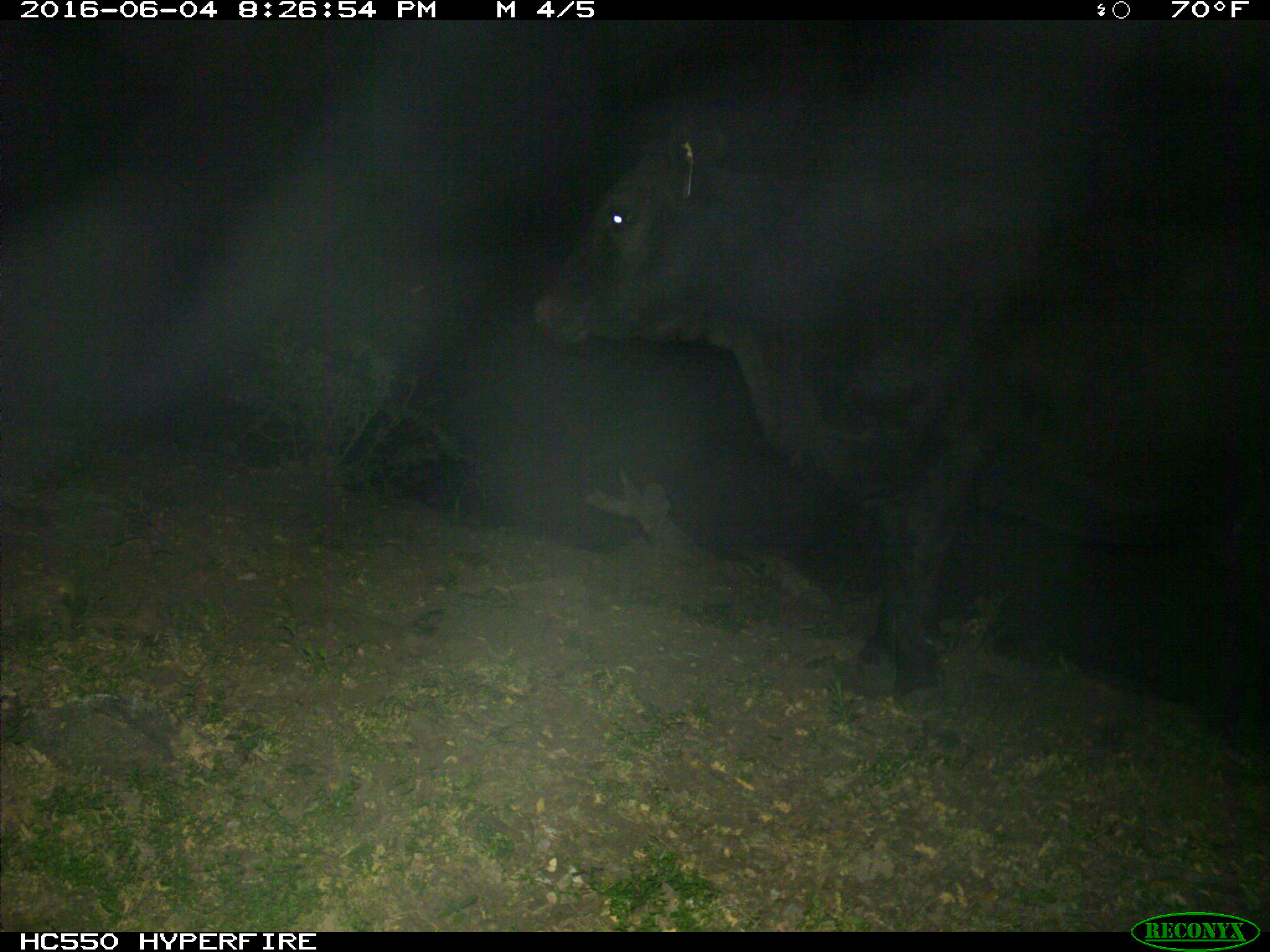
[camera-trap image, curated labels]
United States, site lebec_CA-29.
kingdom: Animalia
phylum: Chordata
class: Mammalia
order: Artiodactyla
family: Bovidae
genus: Bos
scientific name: Bos taurus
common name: domestic cow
Bos taurus (domestic cow).